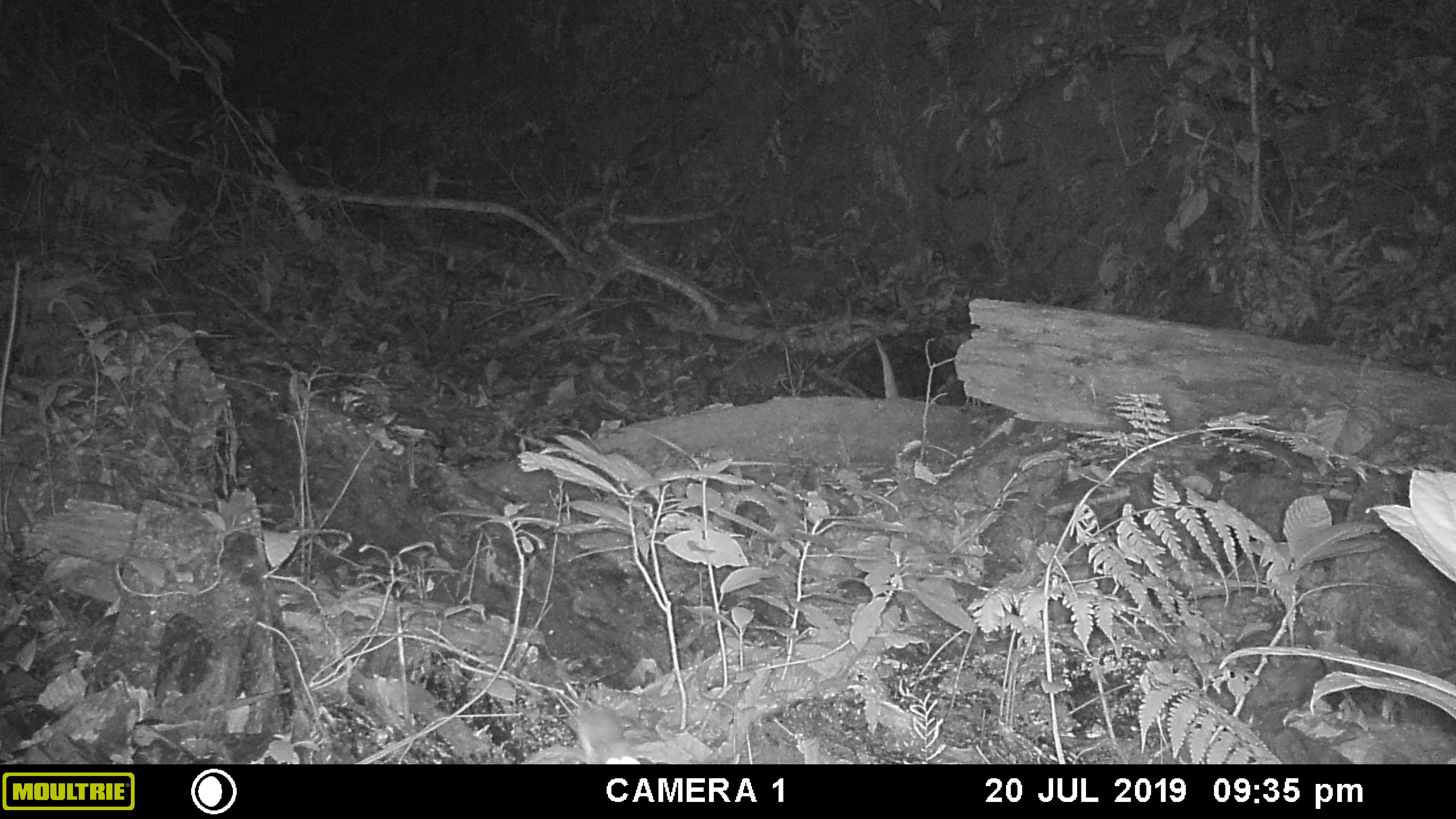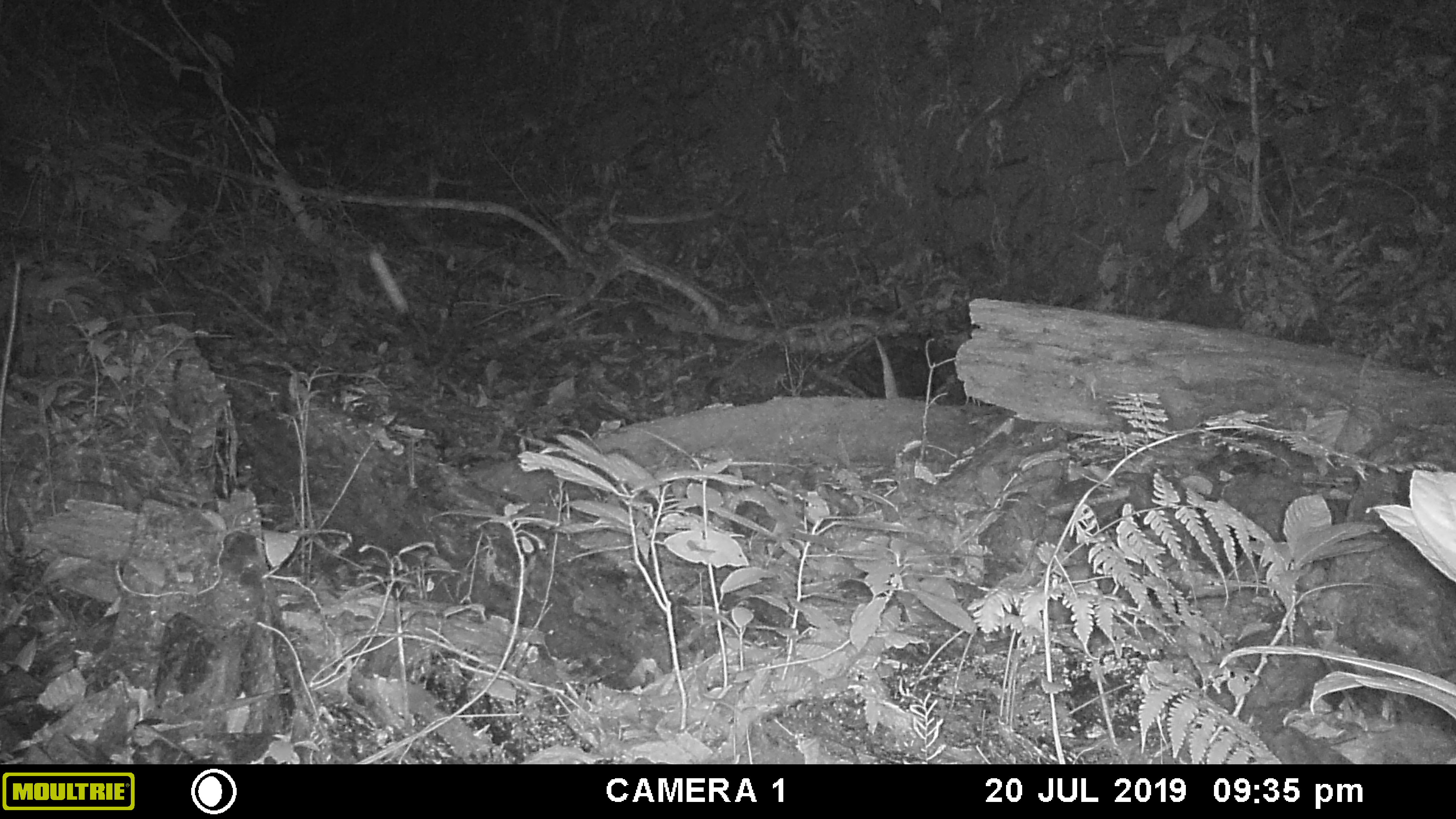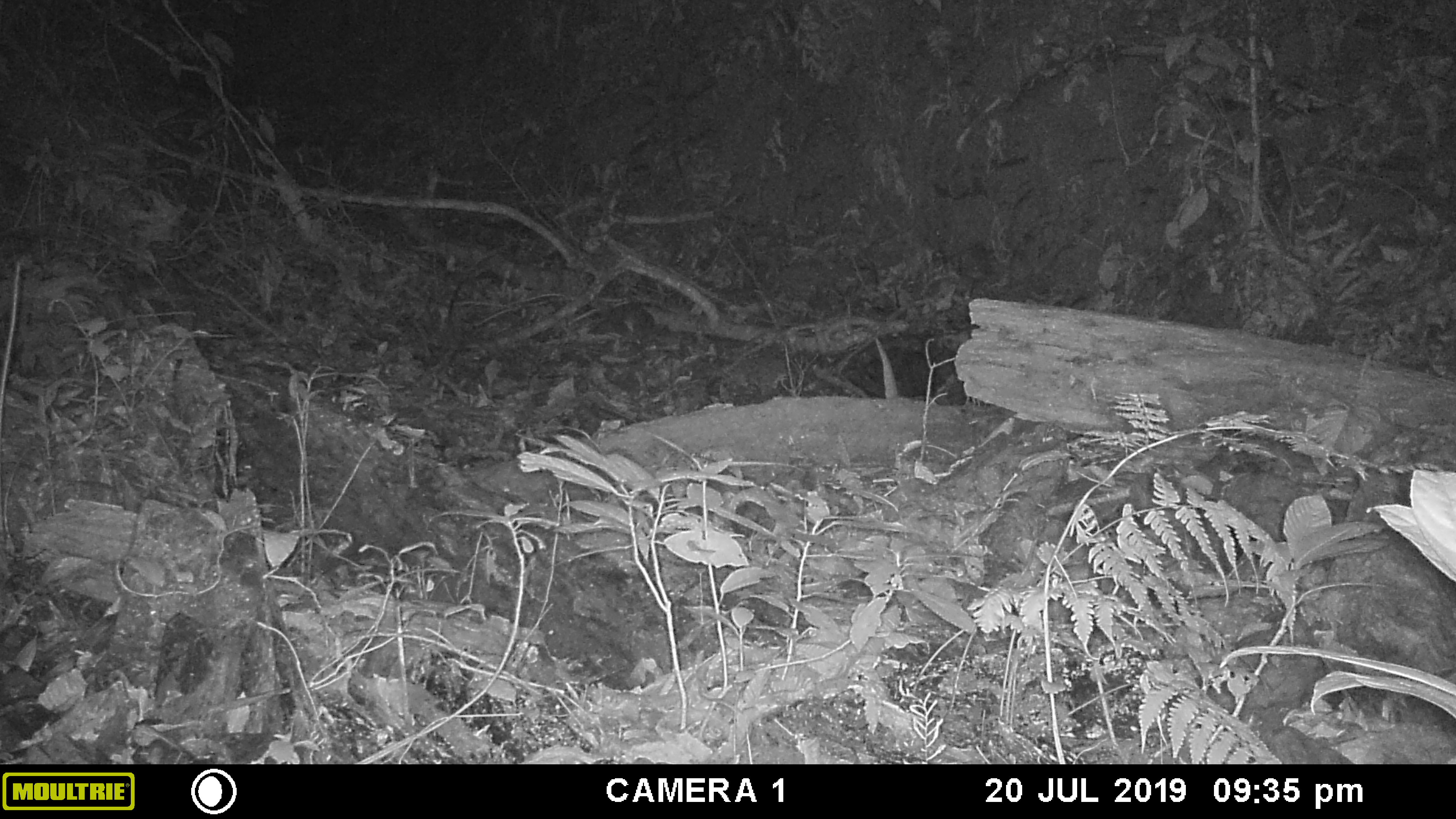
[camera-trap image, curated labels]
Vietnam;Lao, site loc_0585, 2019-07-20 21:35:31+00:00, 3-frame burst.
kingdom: Animalia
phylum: Chordata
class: Mammalia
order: Rodentia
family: Muridae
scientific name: Muridae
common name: old-world mice and rats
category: unidentified murid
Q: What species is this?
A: Unidentified murid (old-world mice and rats) (Muridae).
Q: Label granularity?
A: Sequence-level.